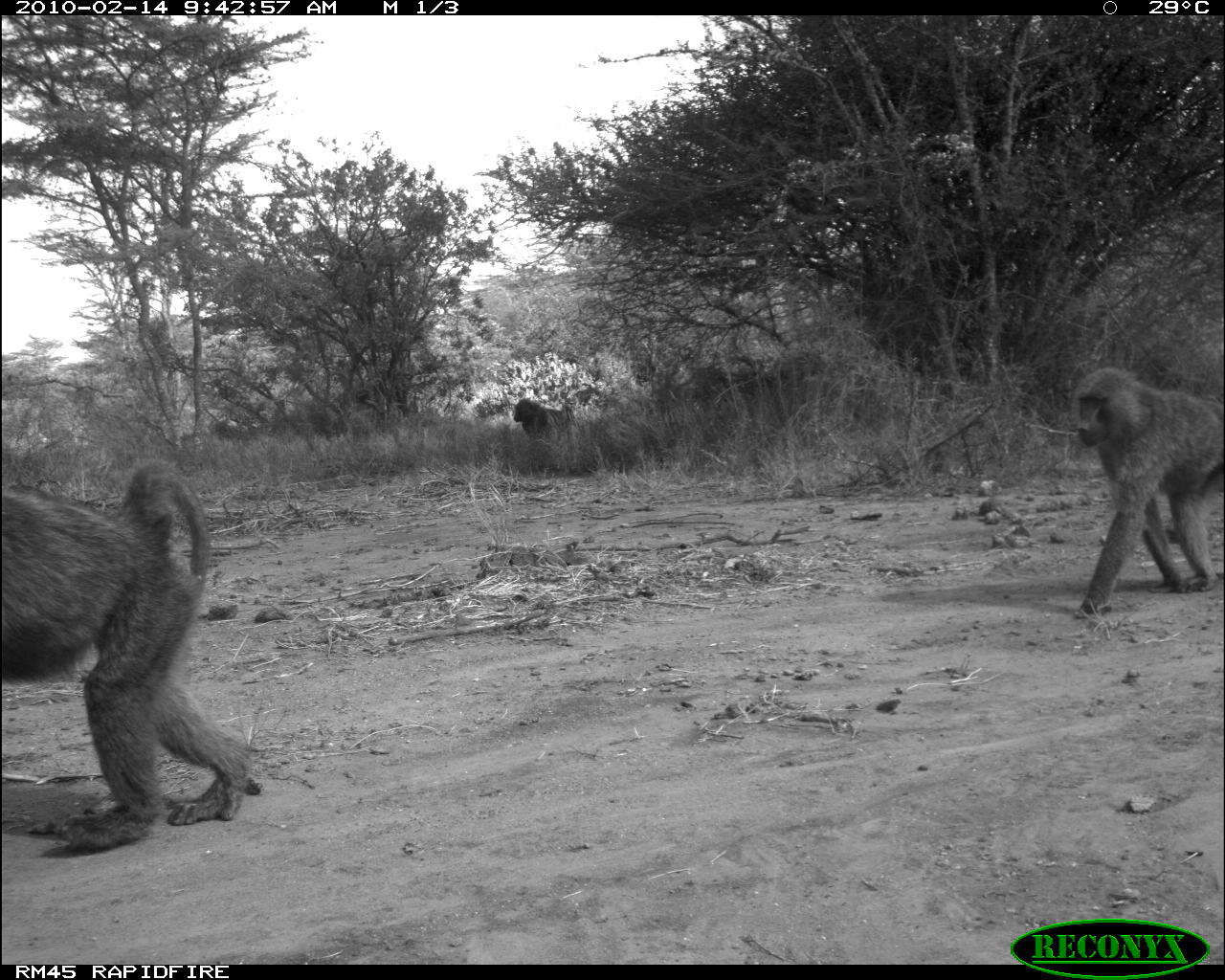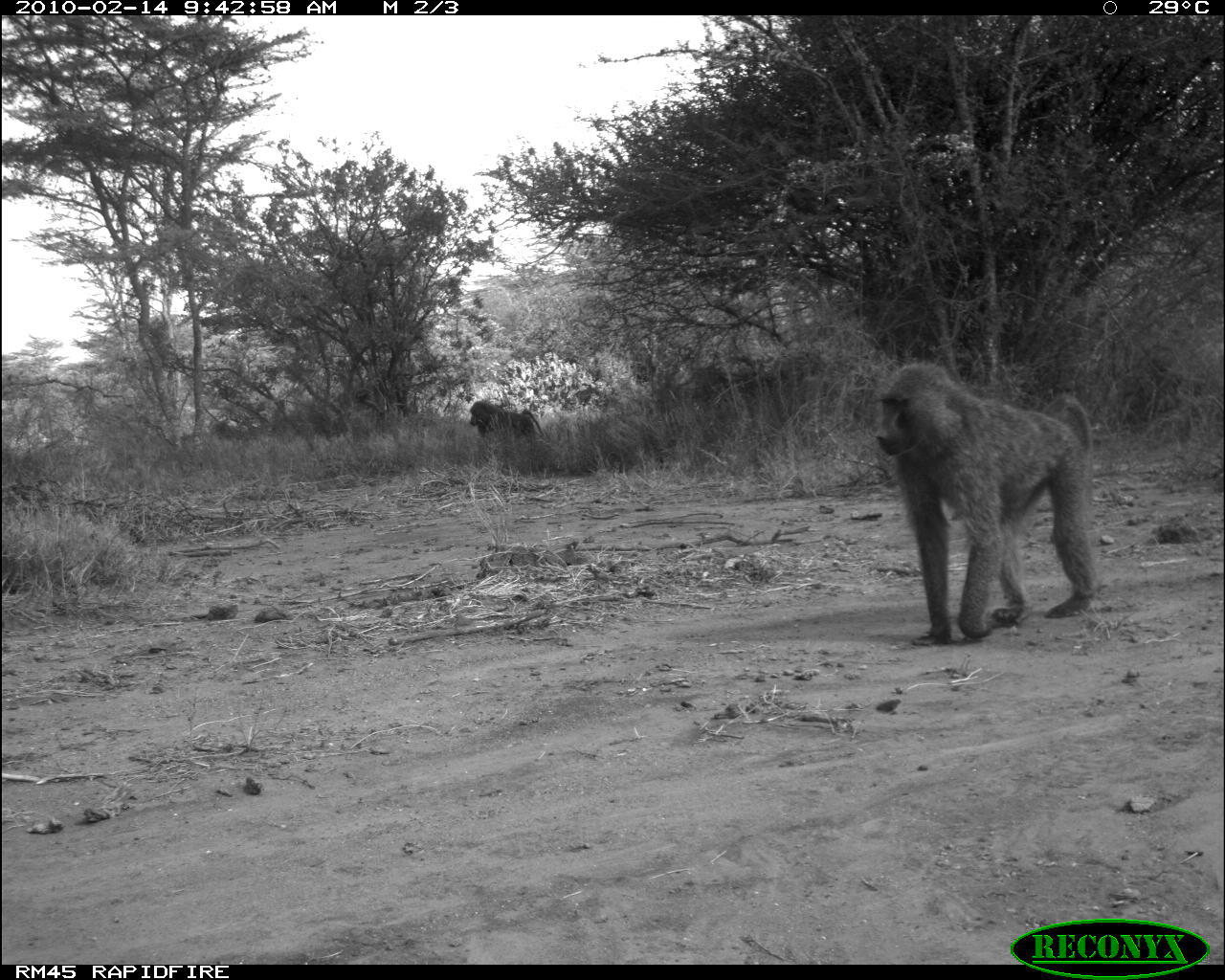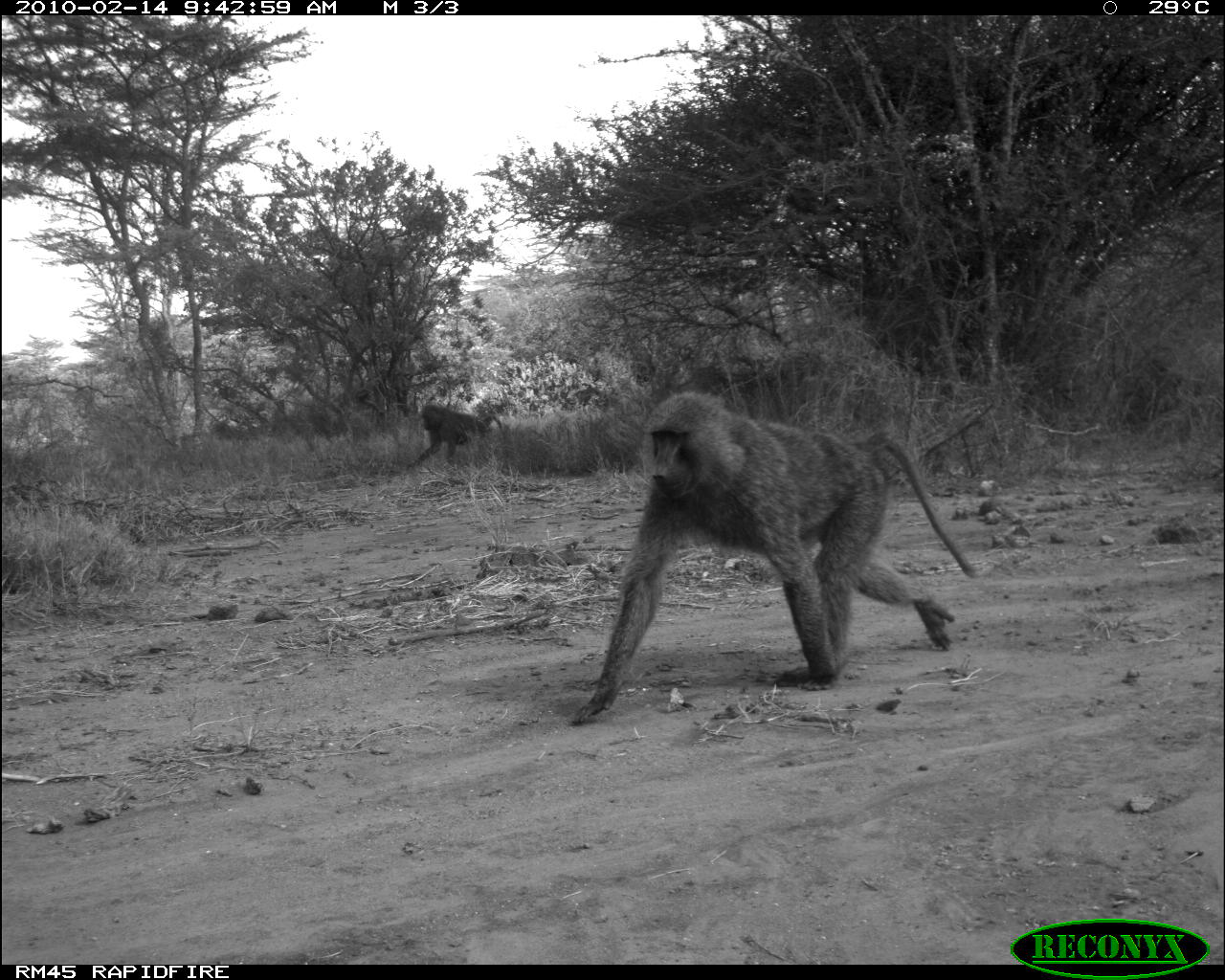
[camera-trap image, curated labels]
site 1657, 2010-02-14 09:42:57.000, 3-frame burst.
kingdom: Animalia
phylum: Chordata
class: Mammalia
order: Primates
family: Cercopithecidae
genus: Papio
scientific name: Papio anubis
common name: olive baboon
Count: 3.